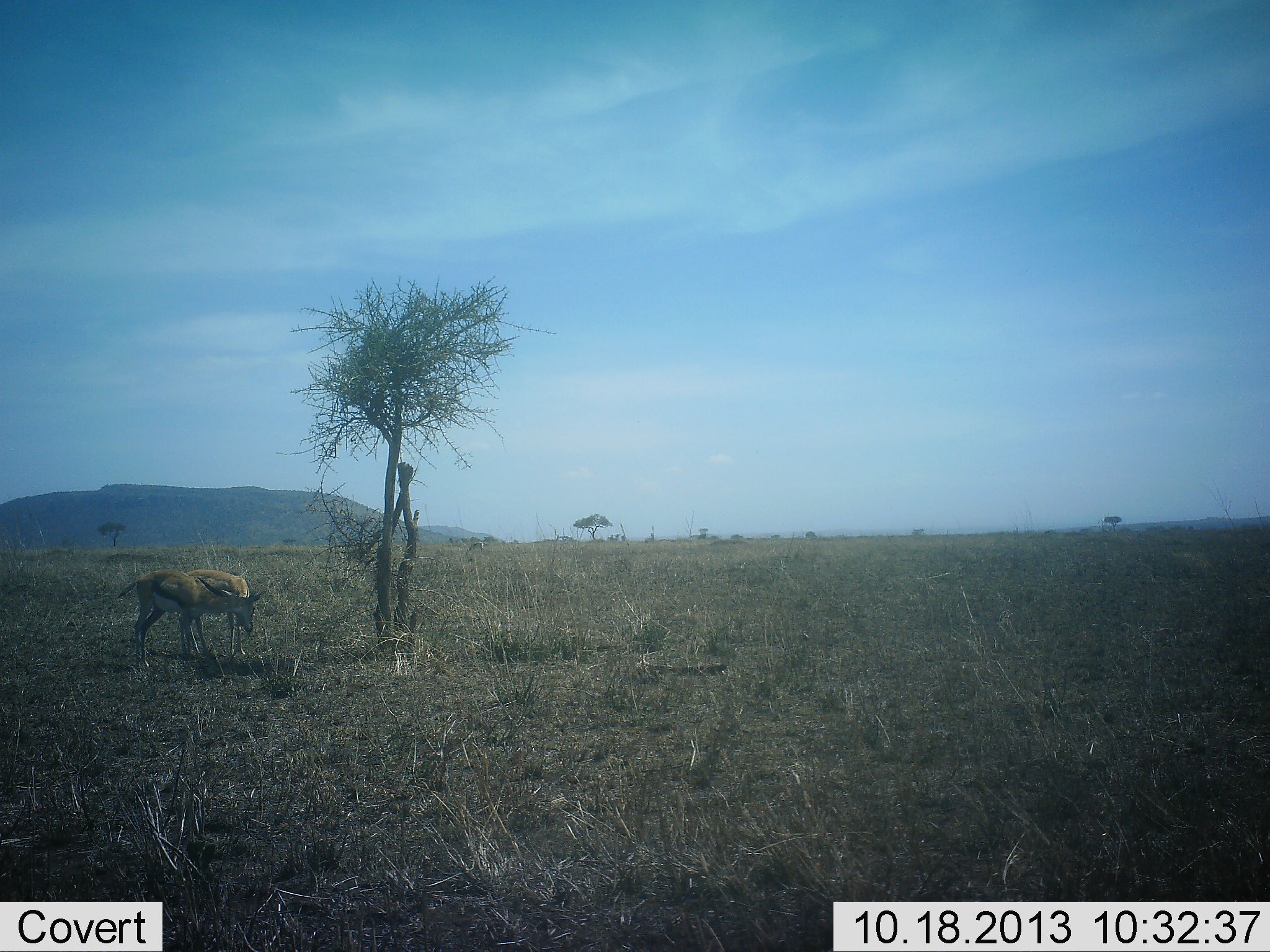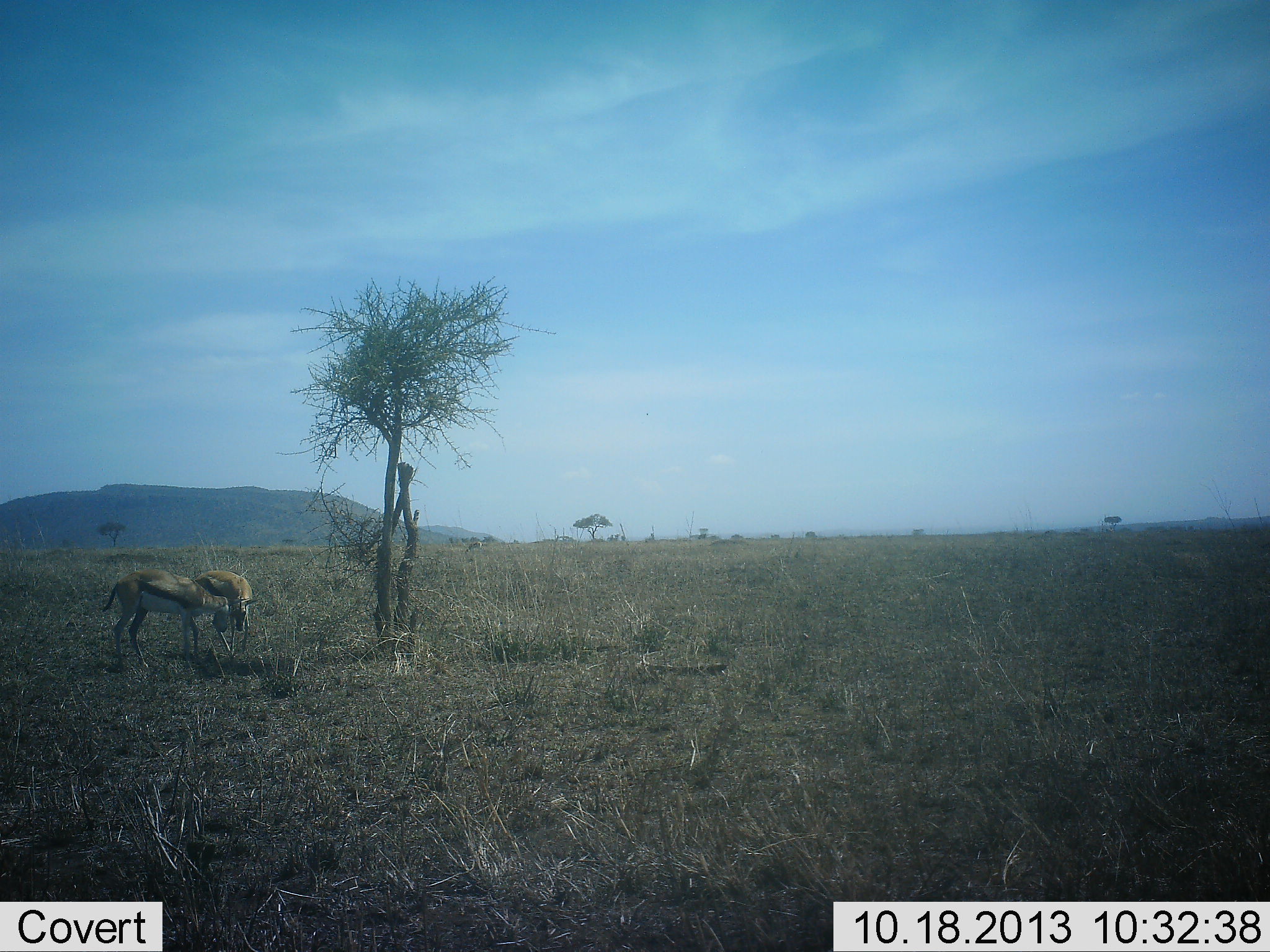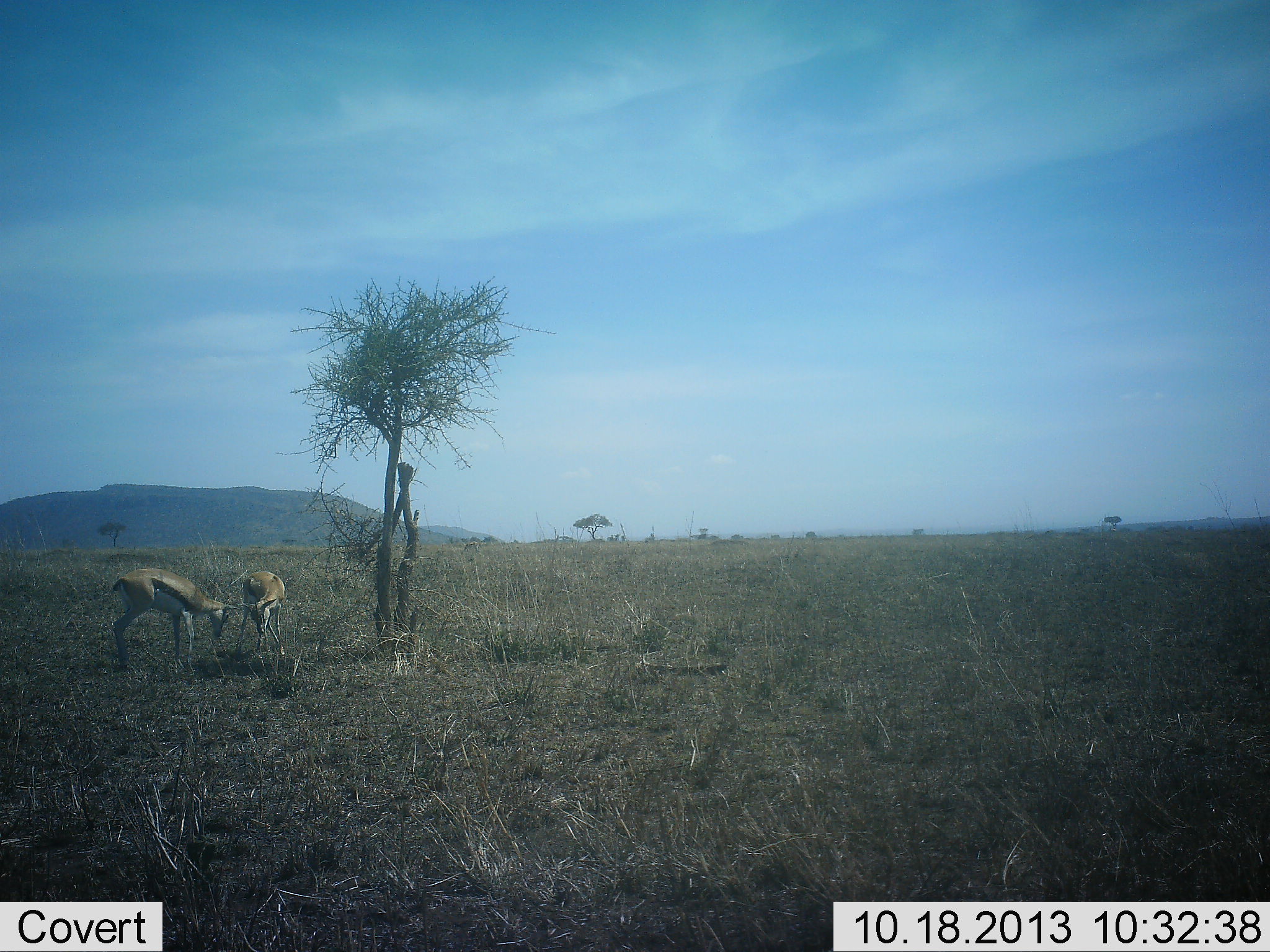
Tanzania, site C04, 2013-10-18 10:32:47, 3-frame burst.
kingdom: Animalia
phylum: Chordata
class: Mammalia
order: Artiodactyla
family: Bovidae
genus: Eudorcas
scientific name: Eudorcas thomsonii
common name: thomson's gazelle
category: gazellethomsons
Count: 2.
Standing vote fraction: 40%.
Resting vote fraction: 0%.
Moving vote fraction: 10%.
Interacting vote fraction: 30%.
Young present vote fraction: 0%.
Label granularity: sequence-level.